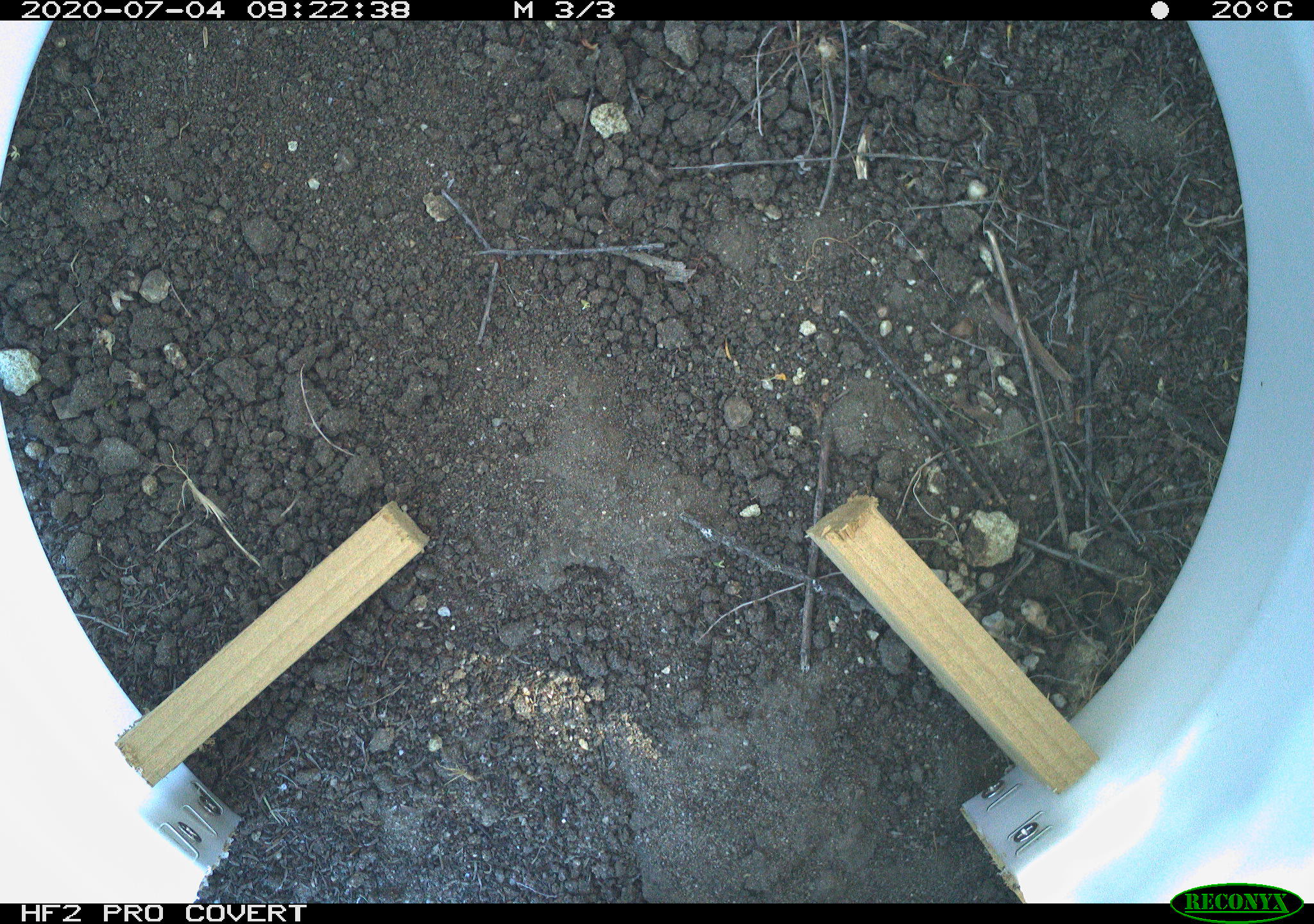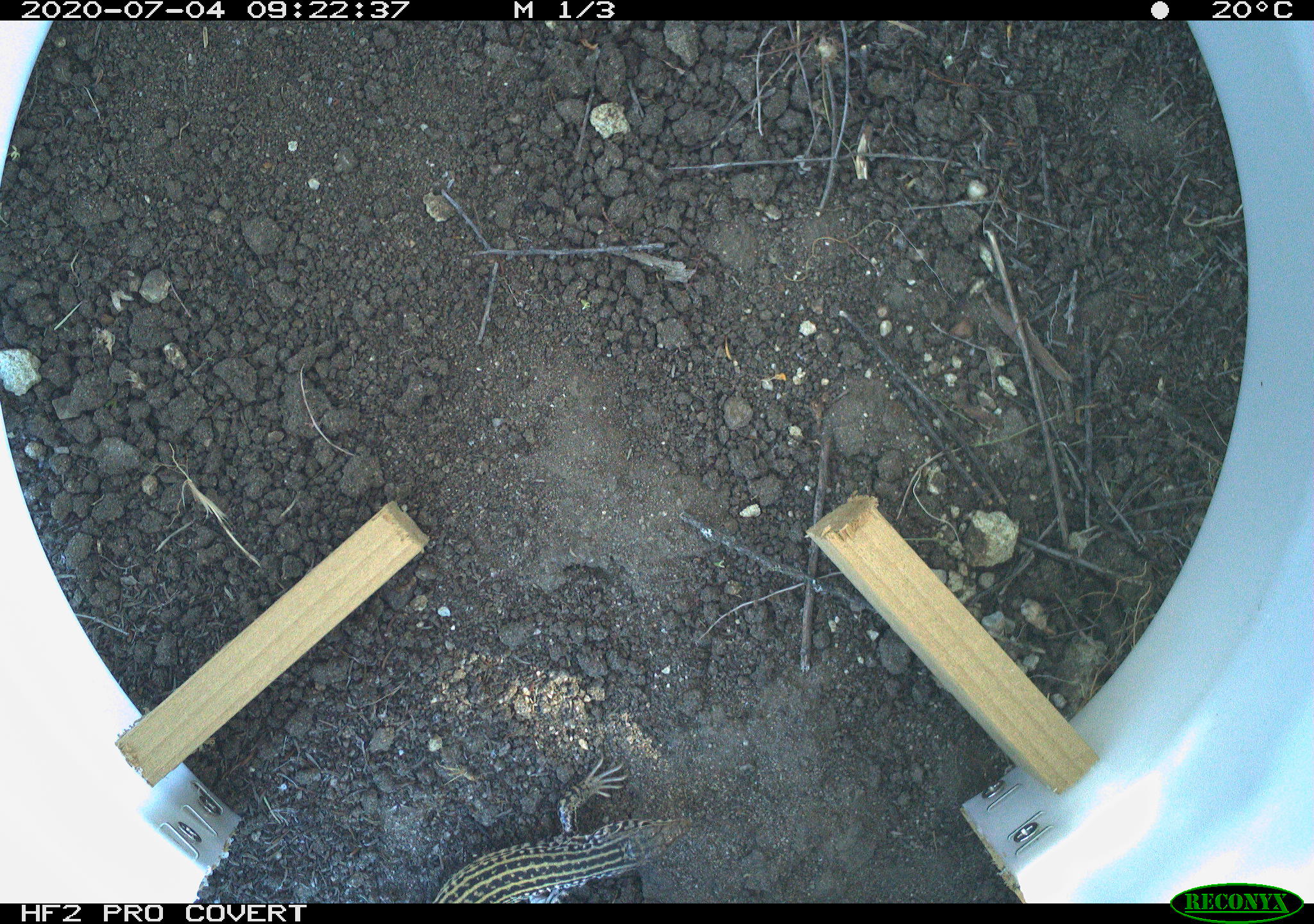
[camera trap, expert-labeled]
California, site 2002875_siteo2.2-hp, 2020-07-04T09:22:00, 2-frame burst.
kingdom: Animalia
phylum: Chordata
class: Reptilia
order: Squamata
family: Teiidae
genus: Aspidoscelis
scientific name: Aspidoscelis tigris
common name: western whiptail